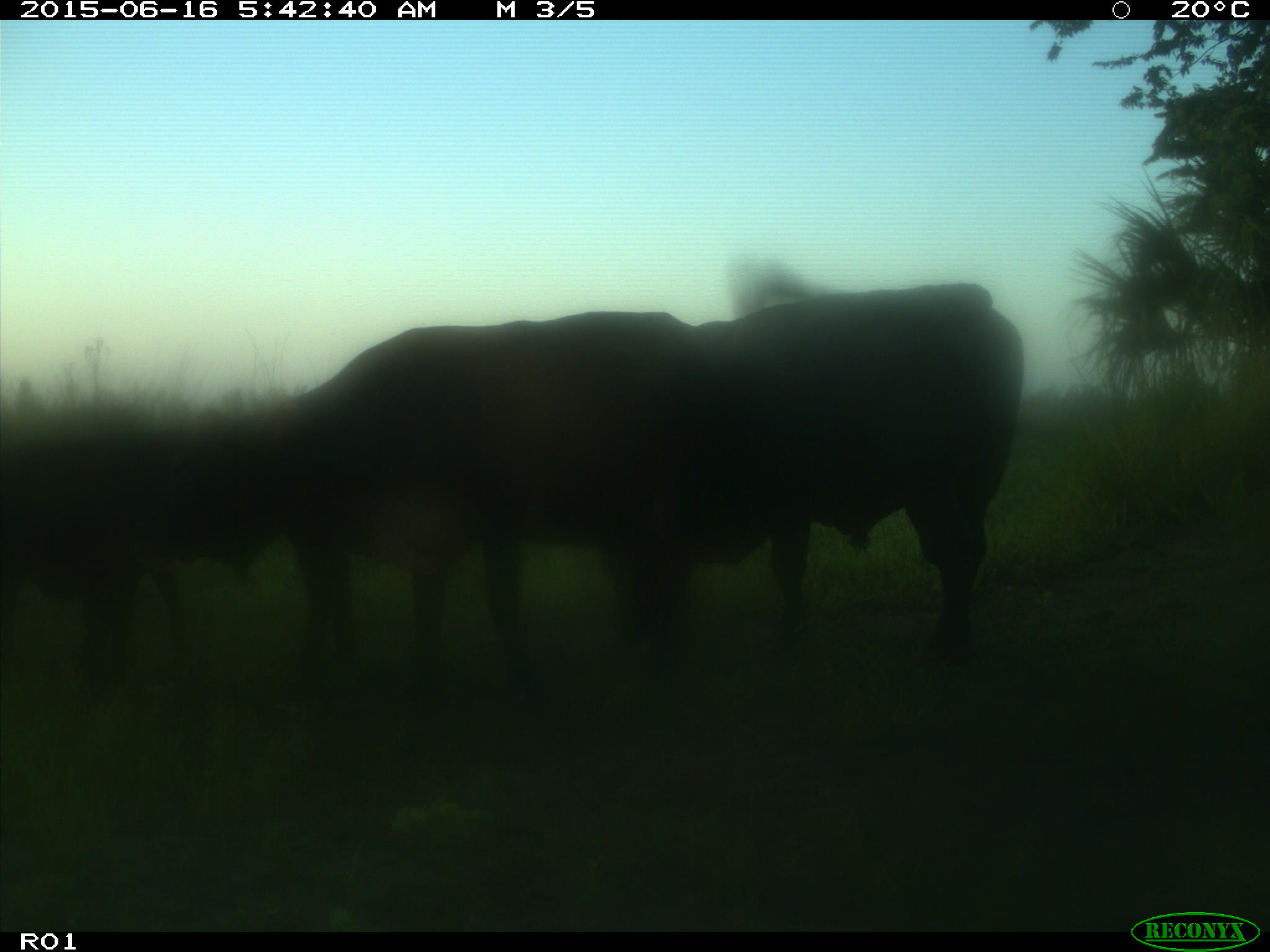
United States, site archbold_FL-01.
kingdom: Animalia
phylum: Chordata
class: Mammalia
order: Artiodactyla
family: Bovidae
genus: Bos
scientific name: Bos taurus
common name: domestic cow